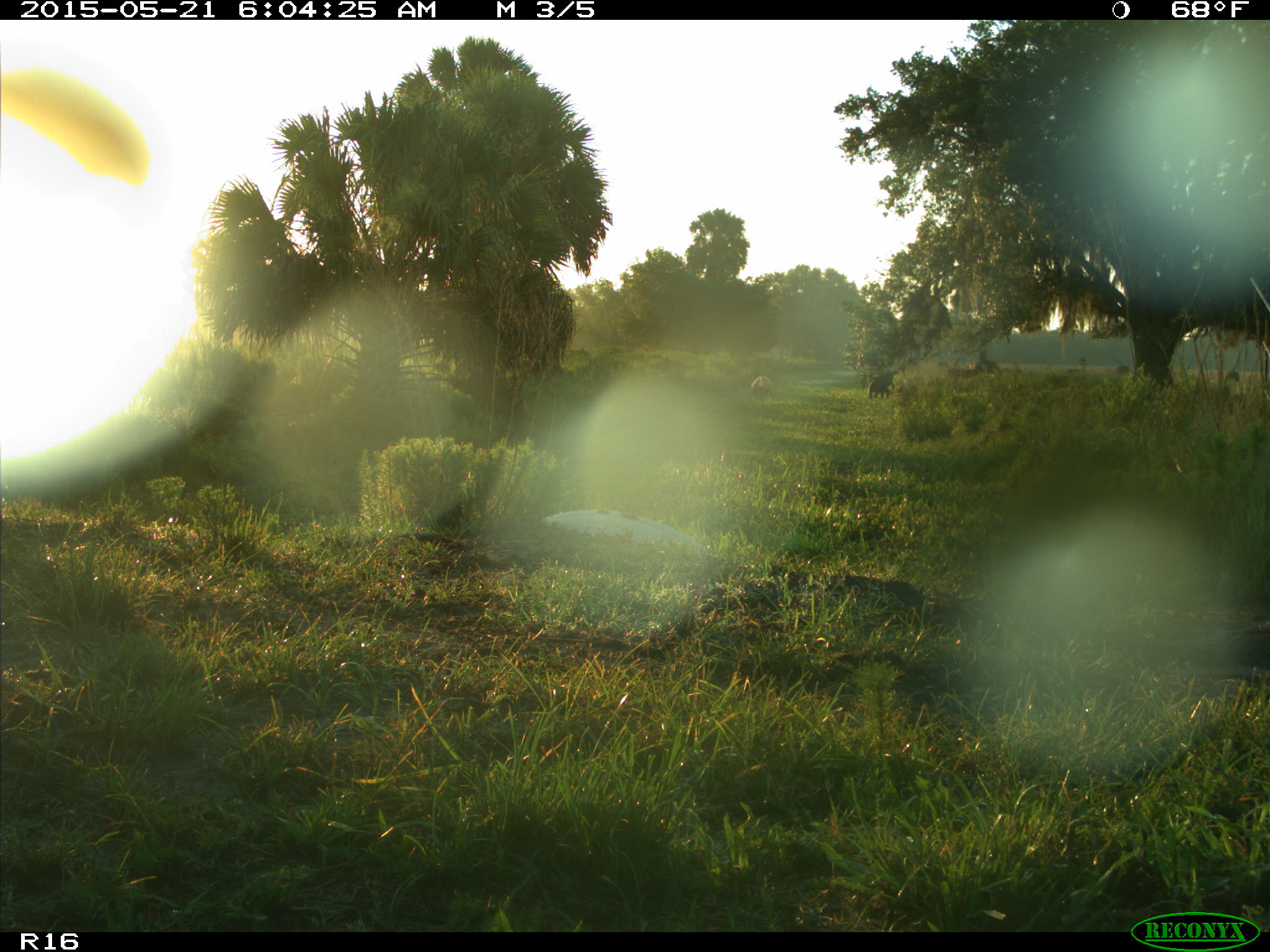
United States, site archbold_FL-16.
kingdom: Animalia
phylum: Chordata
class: Mammalia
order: Artiodactyla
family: Bovidae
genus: Bos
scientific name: Bos taurus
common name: domestic cow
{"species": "Bos taurus (domestic cow)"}